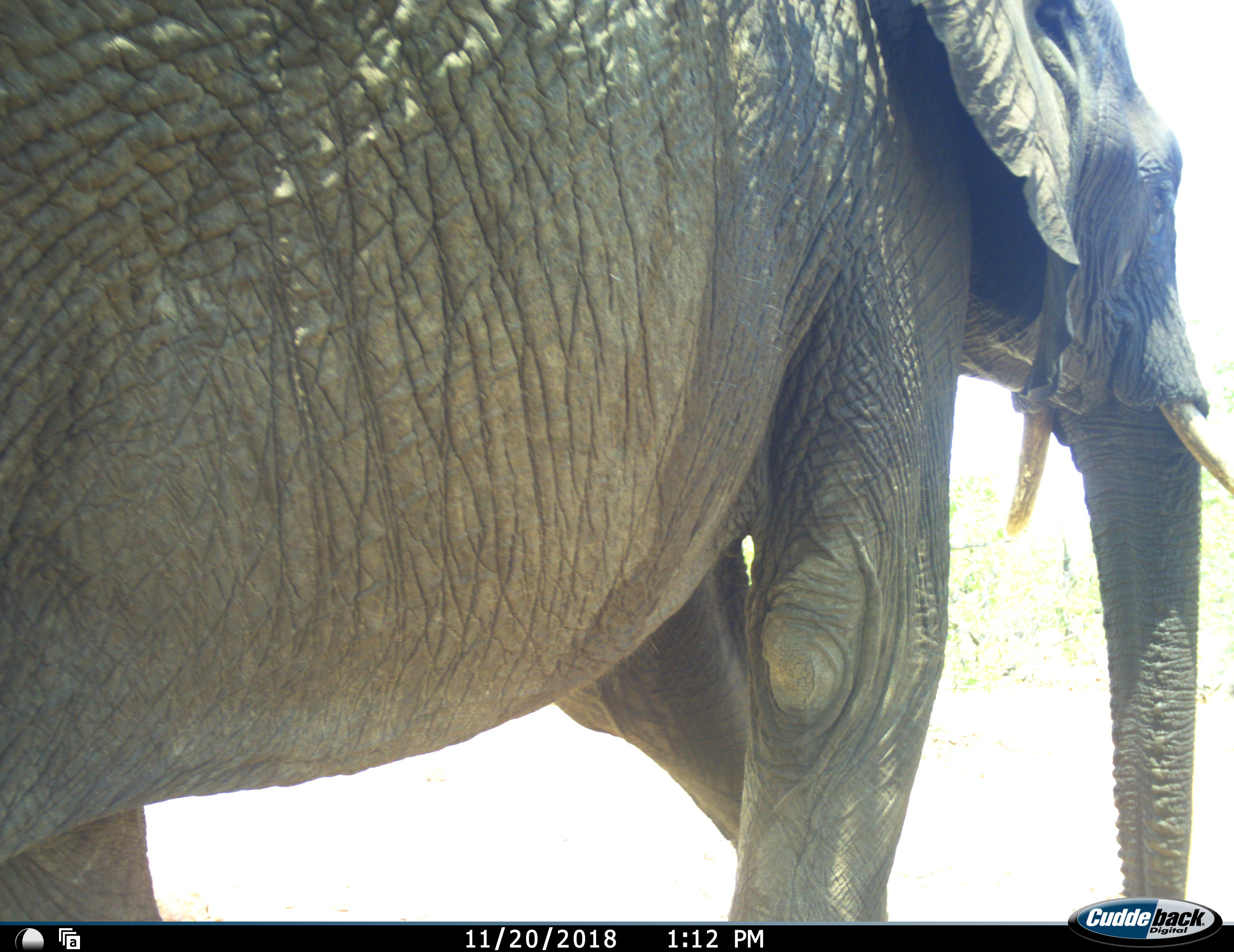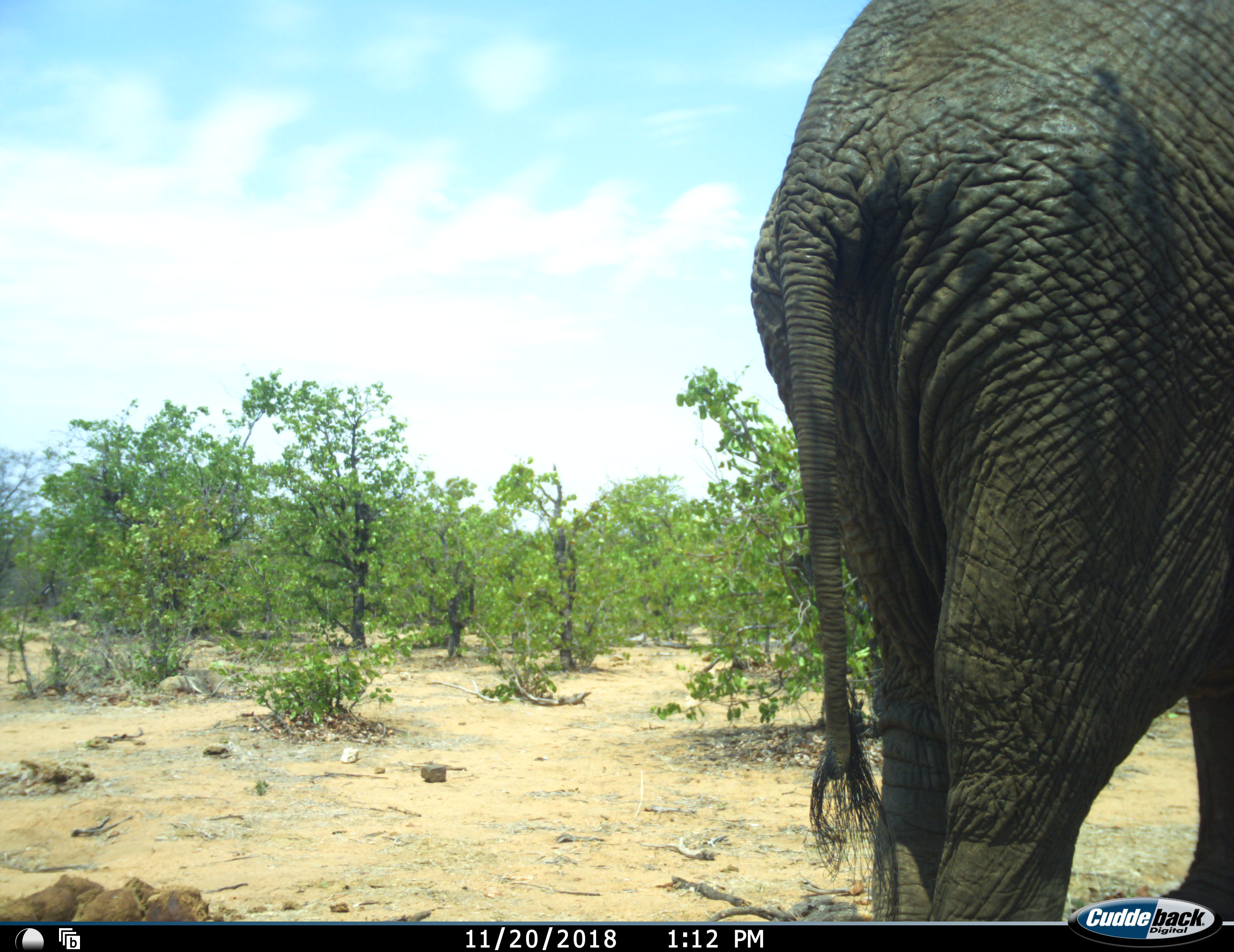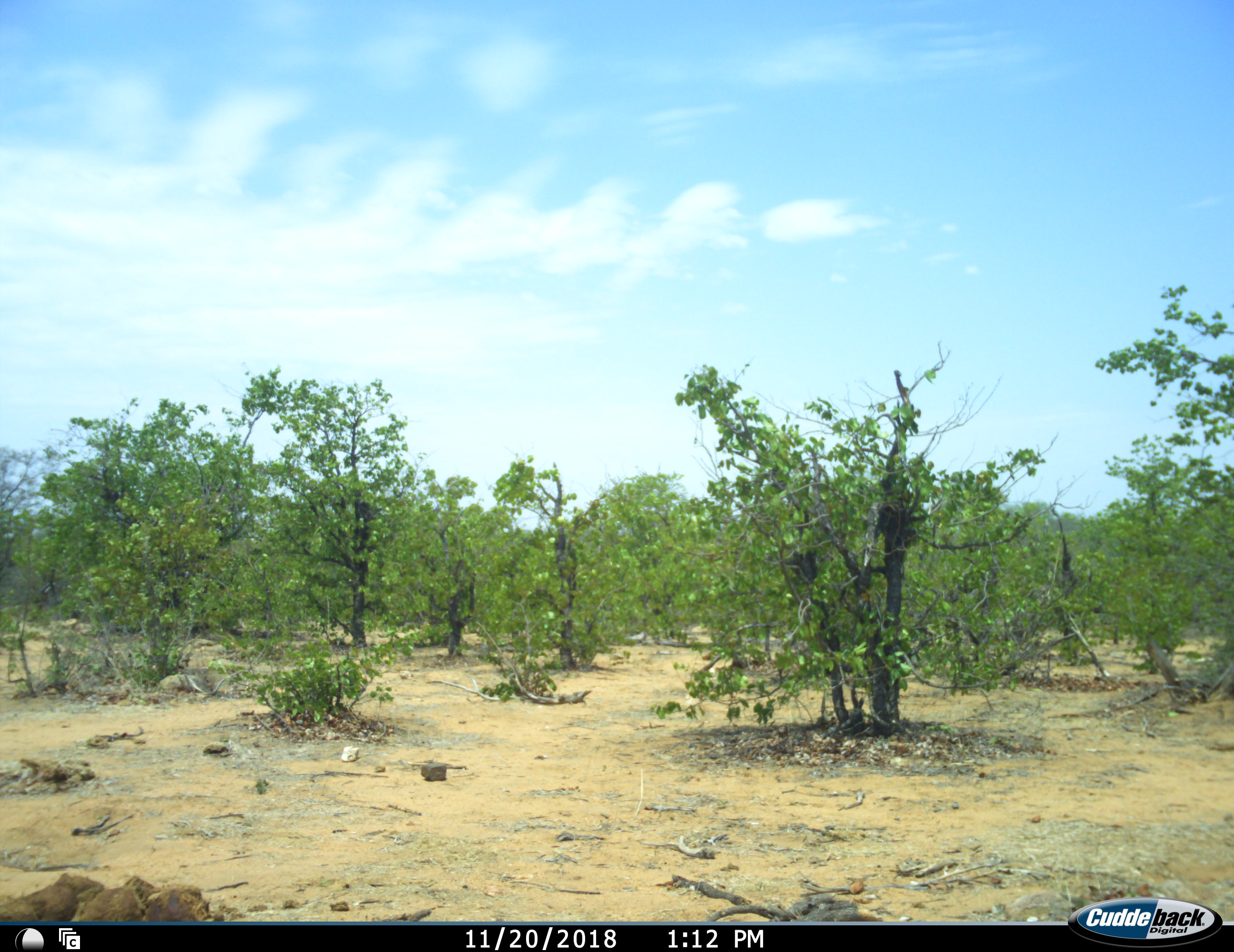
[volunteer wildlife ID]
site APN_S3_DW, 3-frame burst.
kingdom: Animalia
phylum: Chordata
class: Mammalia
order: Proboscidea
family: Elephantidae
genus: Loxodonta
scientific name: Loxodonta africana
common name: african bush elephant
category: elephant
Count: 1.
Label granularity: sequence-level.